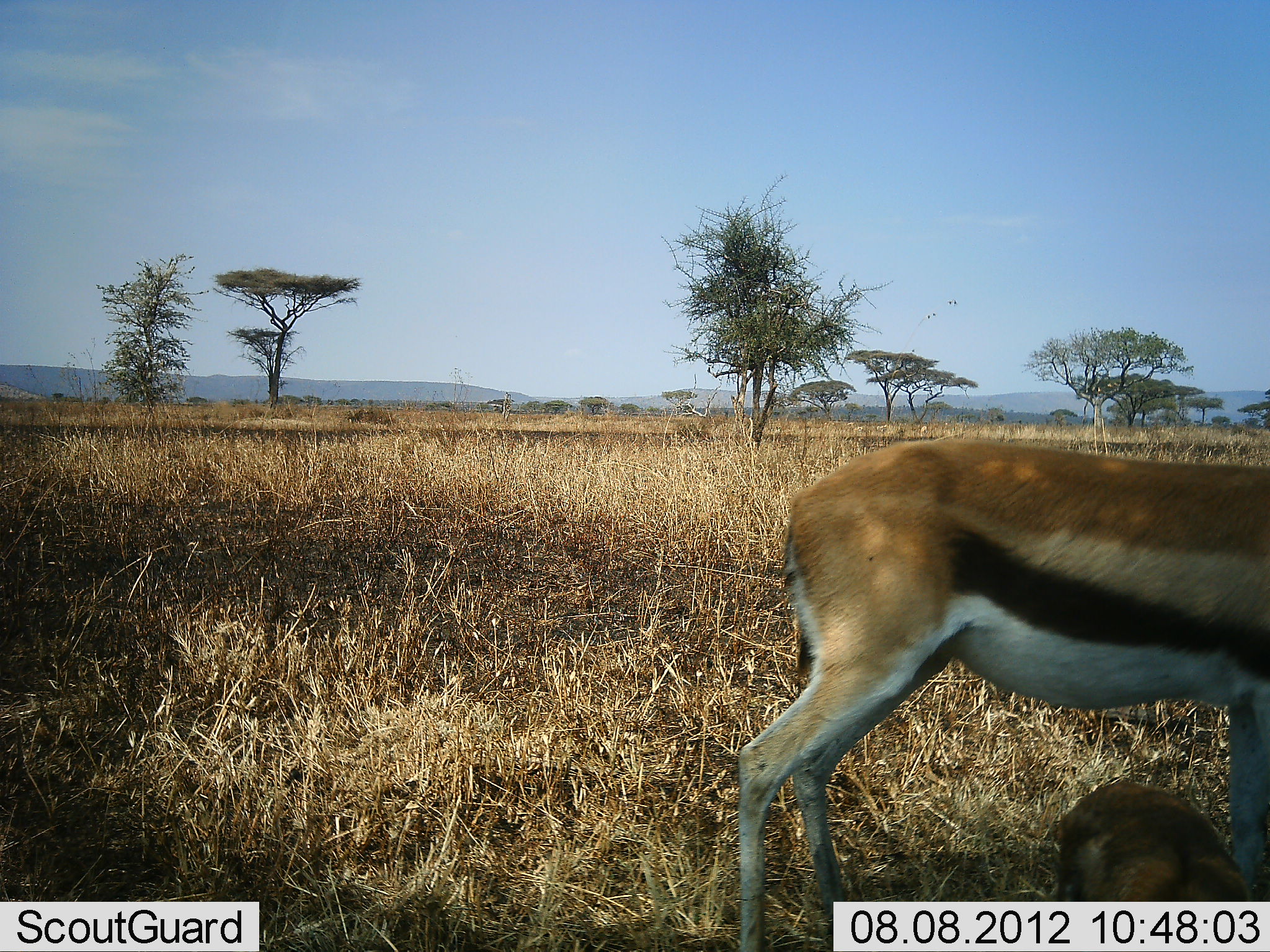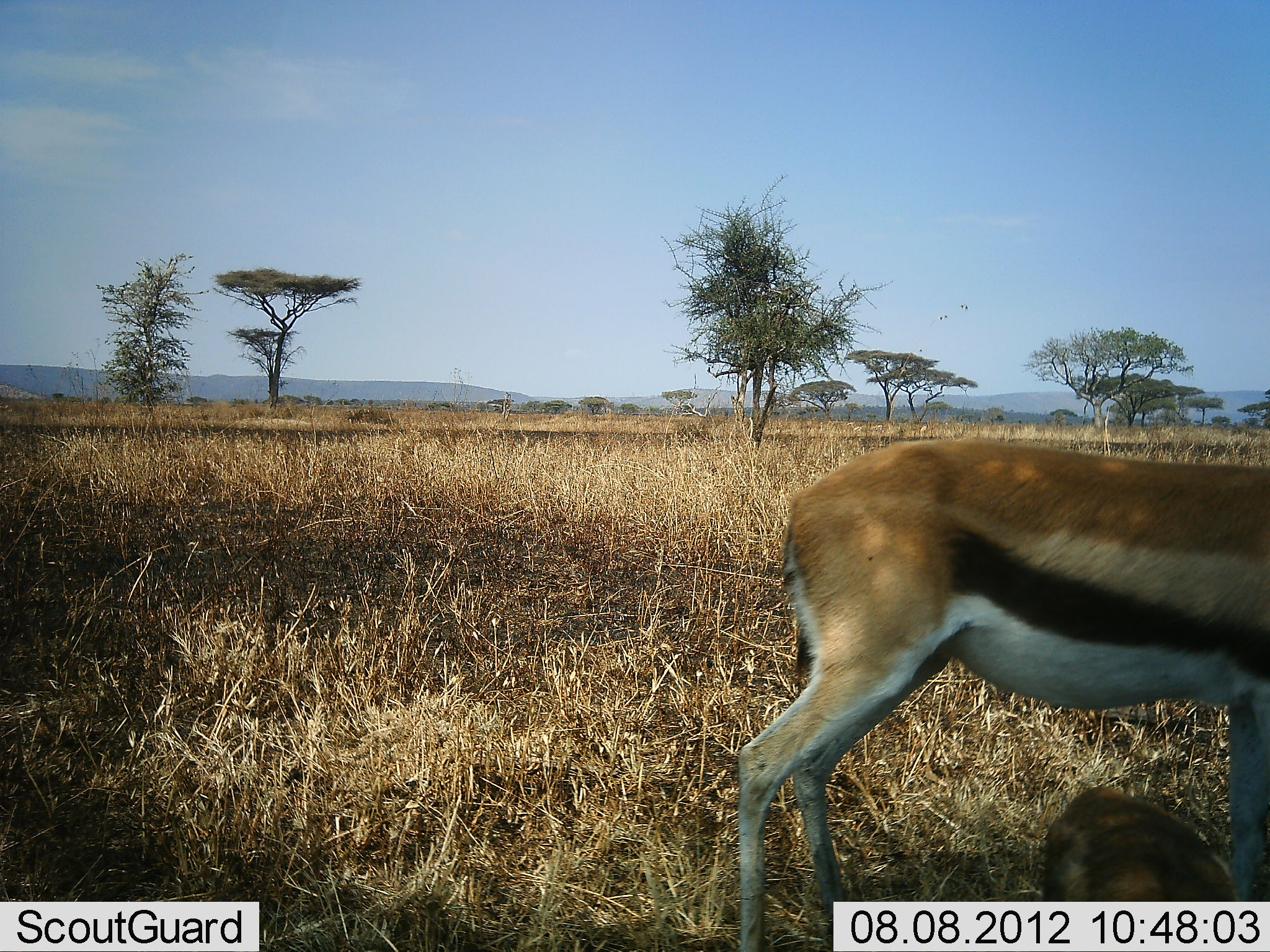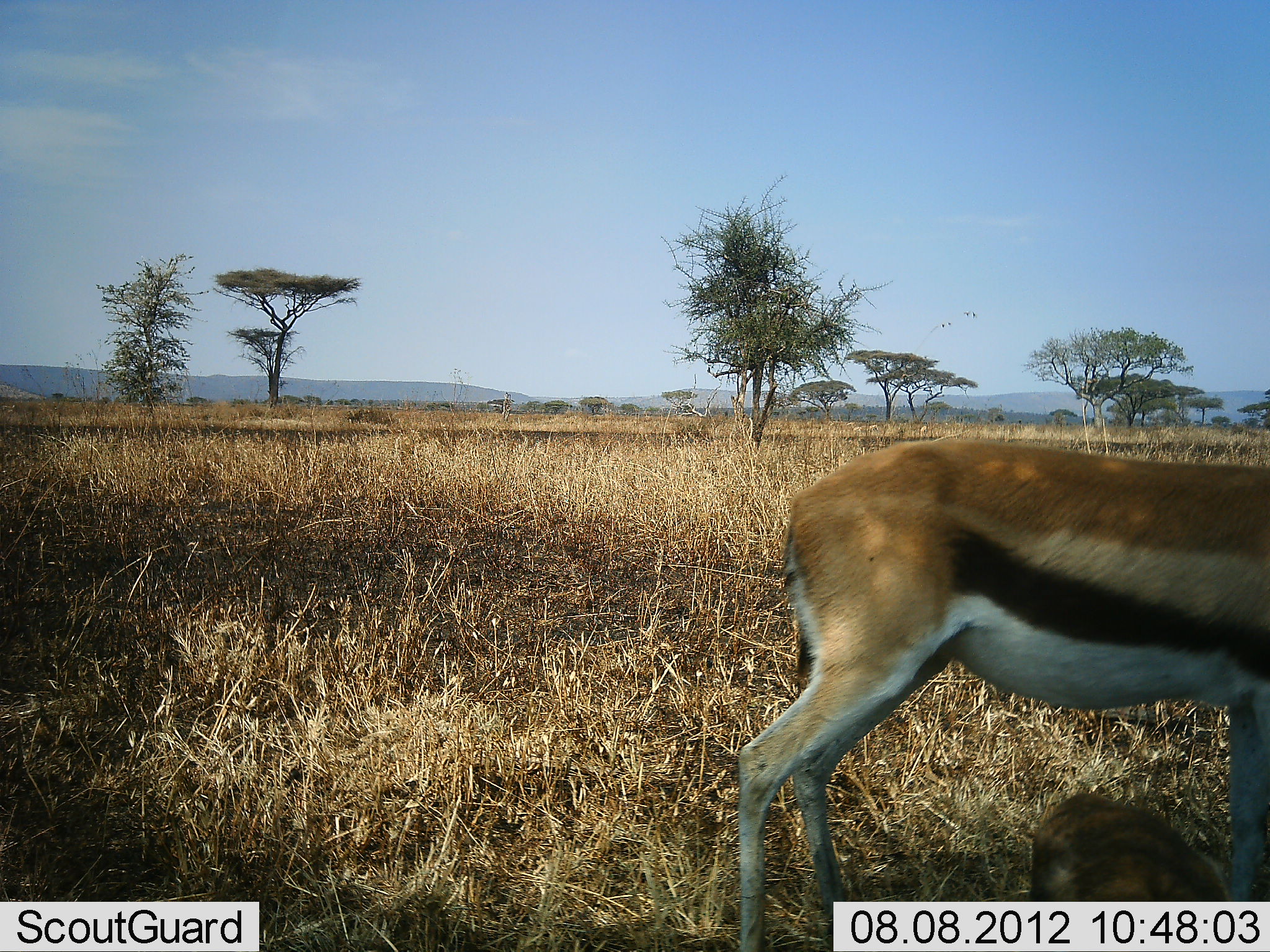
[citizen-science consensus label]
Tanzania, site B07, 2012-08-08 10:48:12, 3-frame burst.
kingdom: Animalia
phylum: Chordata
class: Mammalia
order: Artiodactyla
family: Bovidae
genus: Eudorcas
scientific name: Eudorcas thomsonii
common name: thomson's gazelle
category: gazellethomsons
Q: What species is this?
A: Gazellethomsons (thomson's gazelle) (Eudorcas thomsonii).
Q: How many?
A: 2.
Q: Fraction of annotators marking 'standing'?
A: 90%.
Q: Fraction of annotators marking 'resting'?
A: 60%.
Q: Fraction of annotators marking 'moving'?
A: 10%.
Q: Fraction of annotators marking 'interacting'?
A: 10%.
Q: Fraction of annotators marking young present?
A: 20%.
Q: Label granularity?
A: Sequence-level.